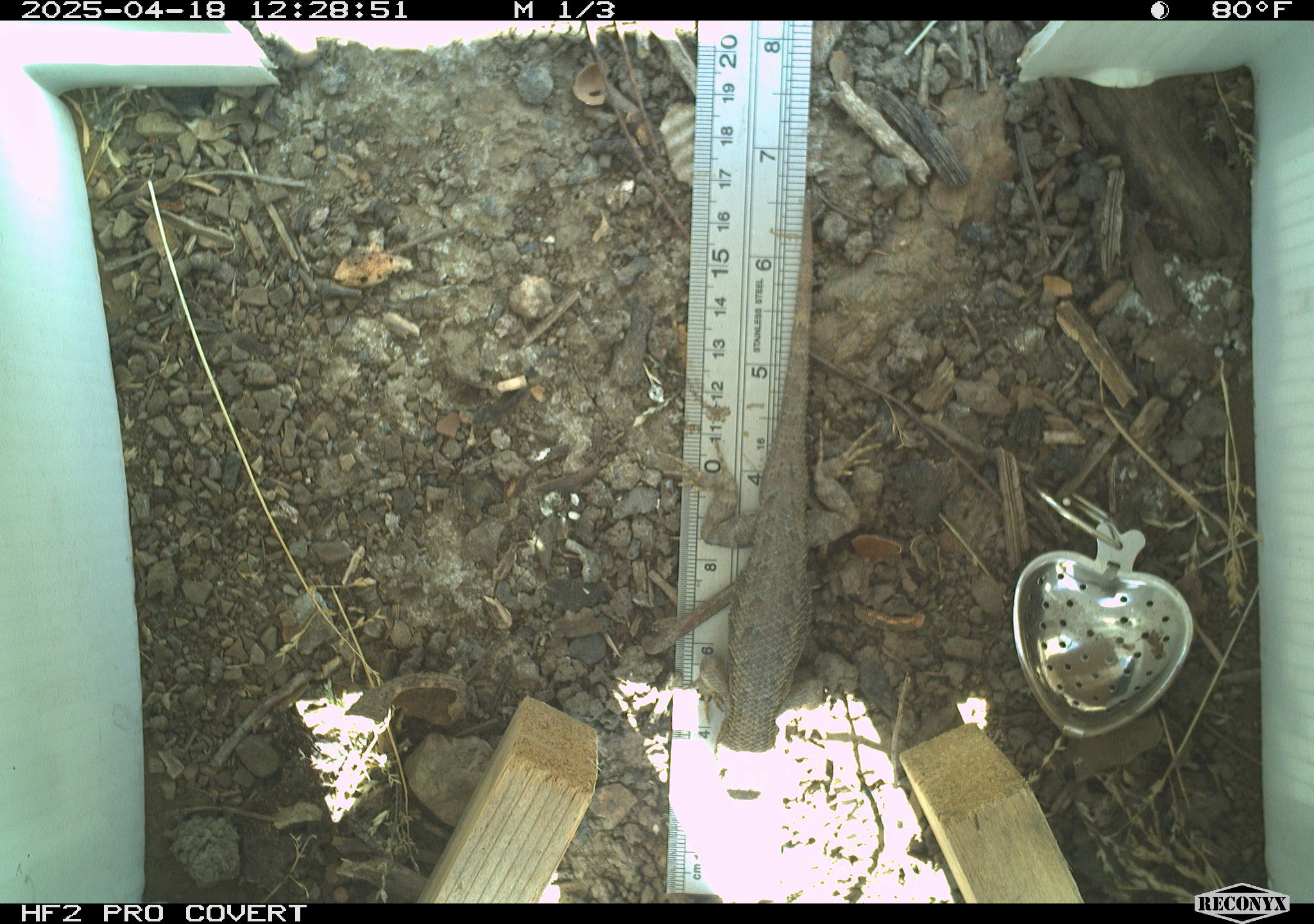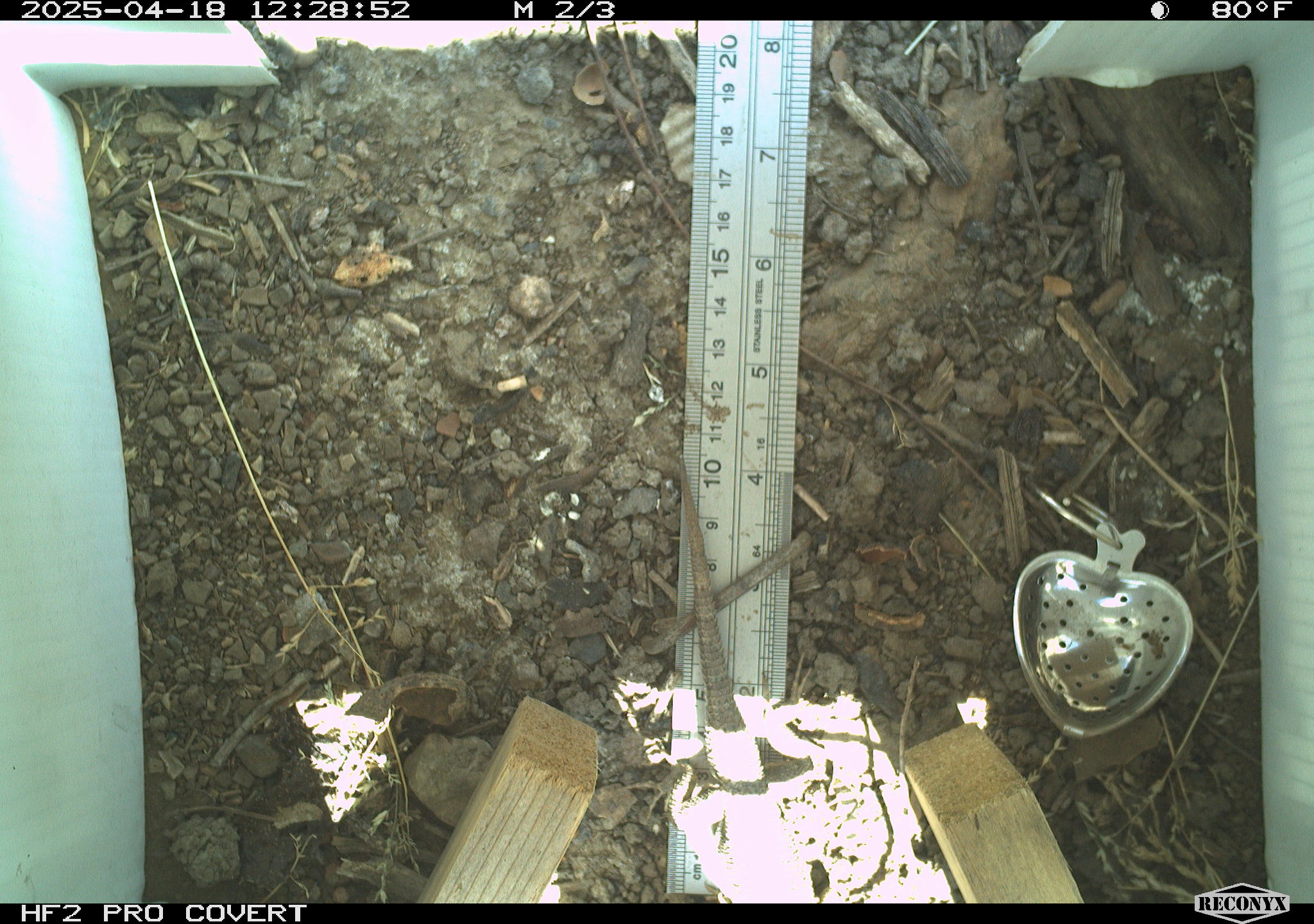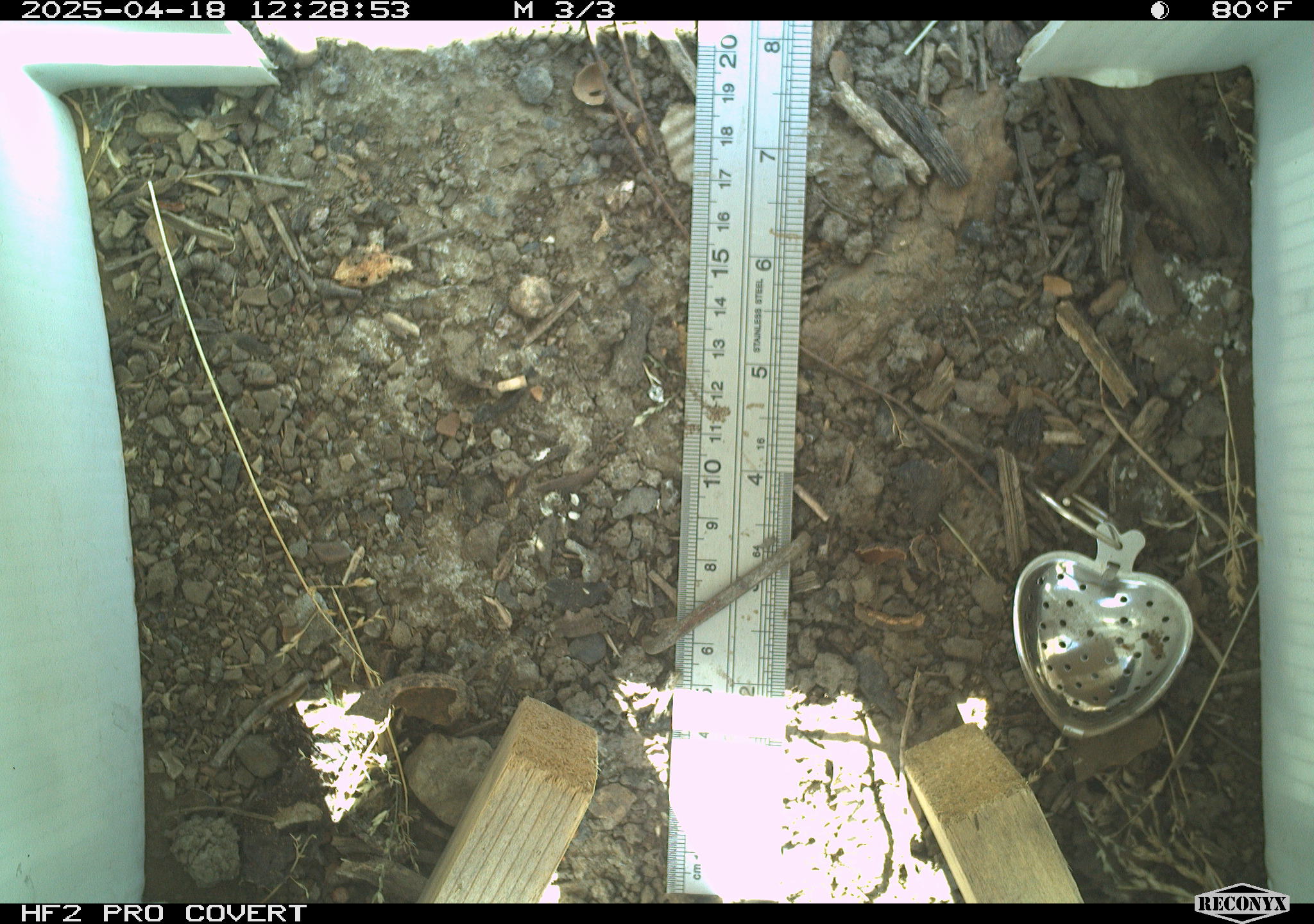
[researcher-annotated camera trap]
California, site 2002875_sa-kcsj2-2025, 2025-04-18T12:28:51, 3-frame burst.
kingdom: Animalia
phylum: Chordata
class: Reptilia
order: Squamata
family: Phrynosomatidae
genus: Sceloporus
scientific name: Sceloporus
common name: spiny lizards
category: sceloporus species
Sceloporus species (spiny lizards) (Sceloporus).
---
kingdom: Animalia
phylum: Chordata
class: Reptilia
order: Squamata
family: Phrynosomatidae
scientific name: Phrynosomatidae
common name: north american spiny lizards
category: sceloporus/uta species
Sceloporus/uta species (north american spiny lizards) (Phrynosomatidae).